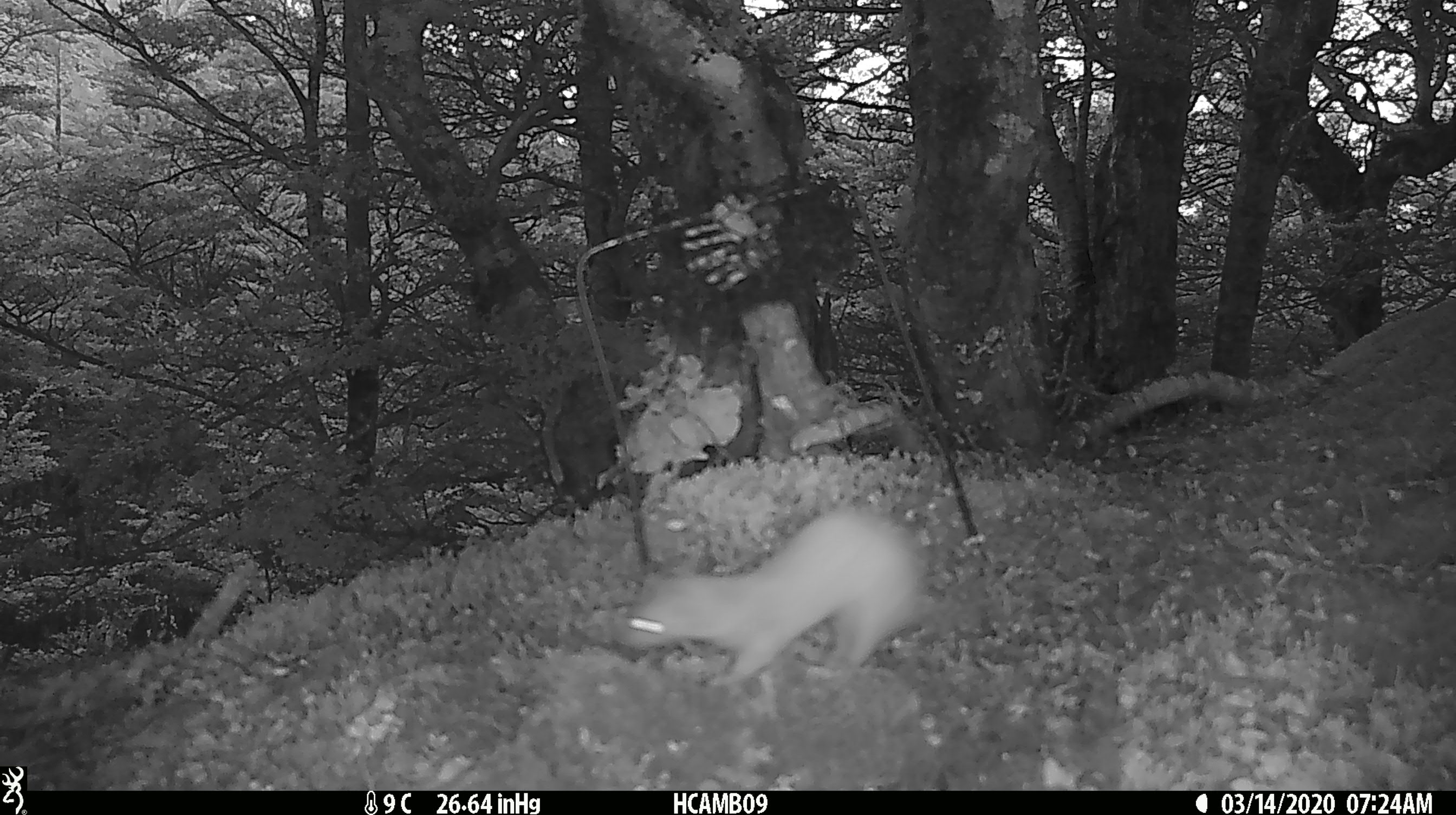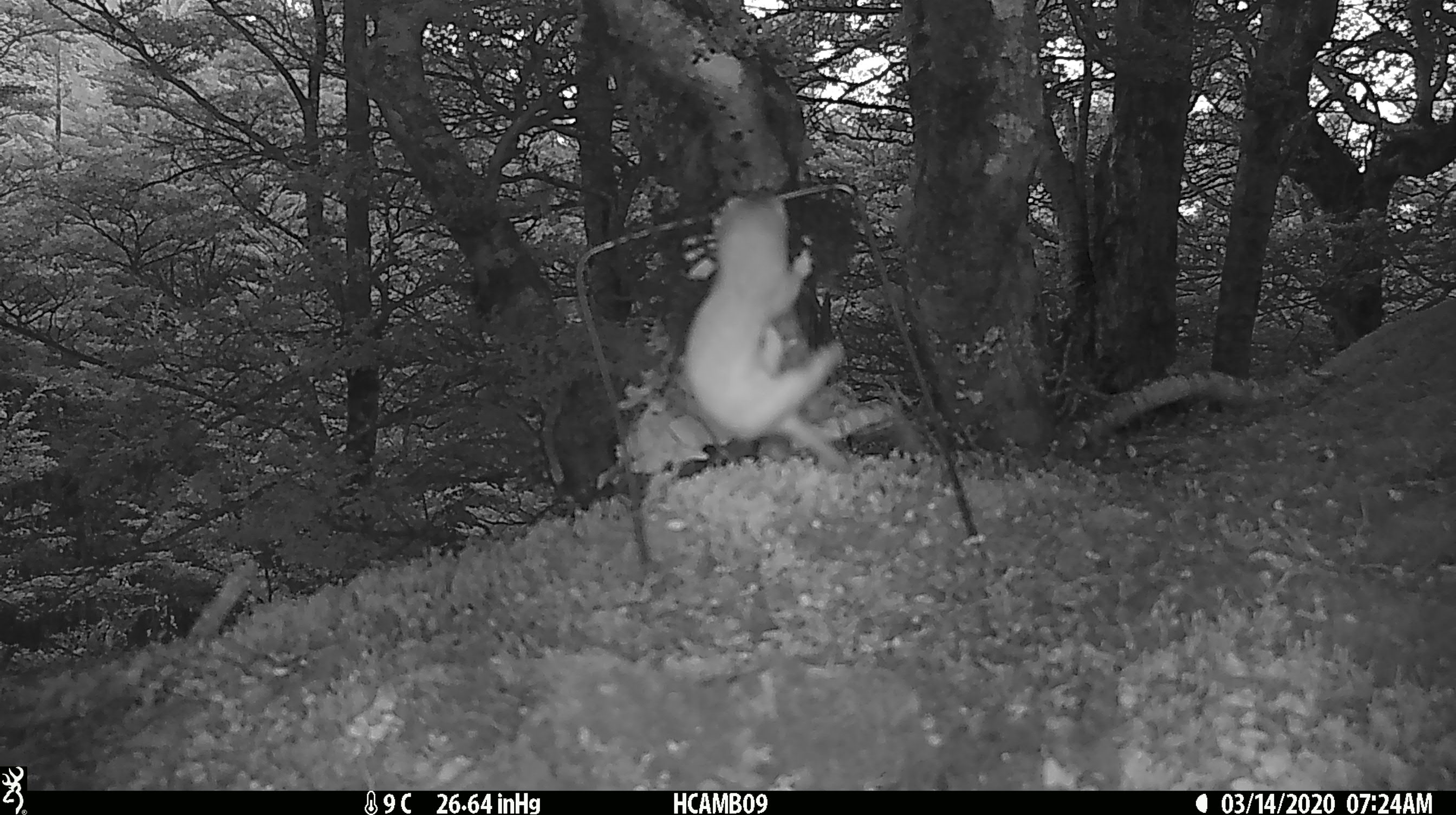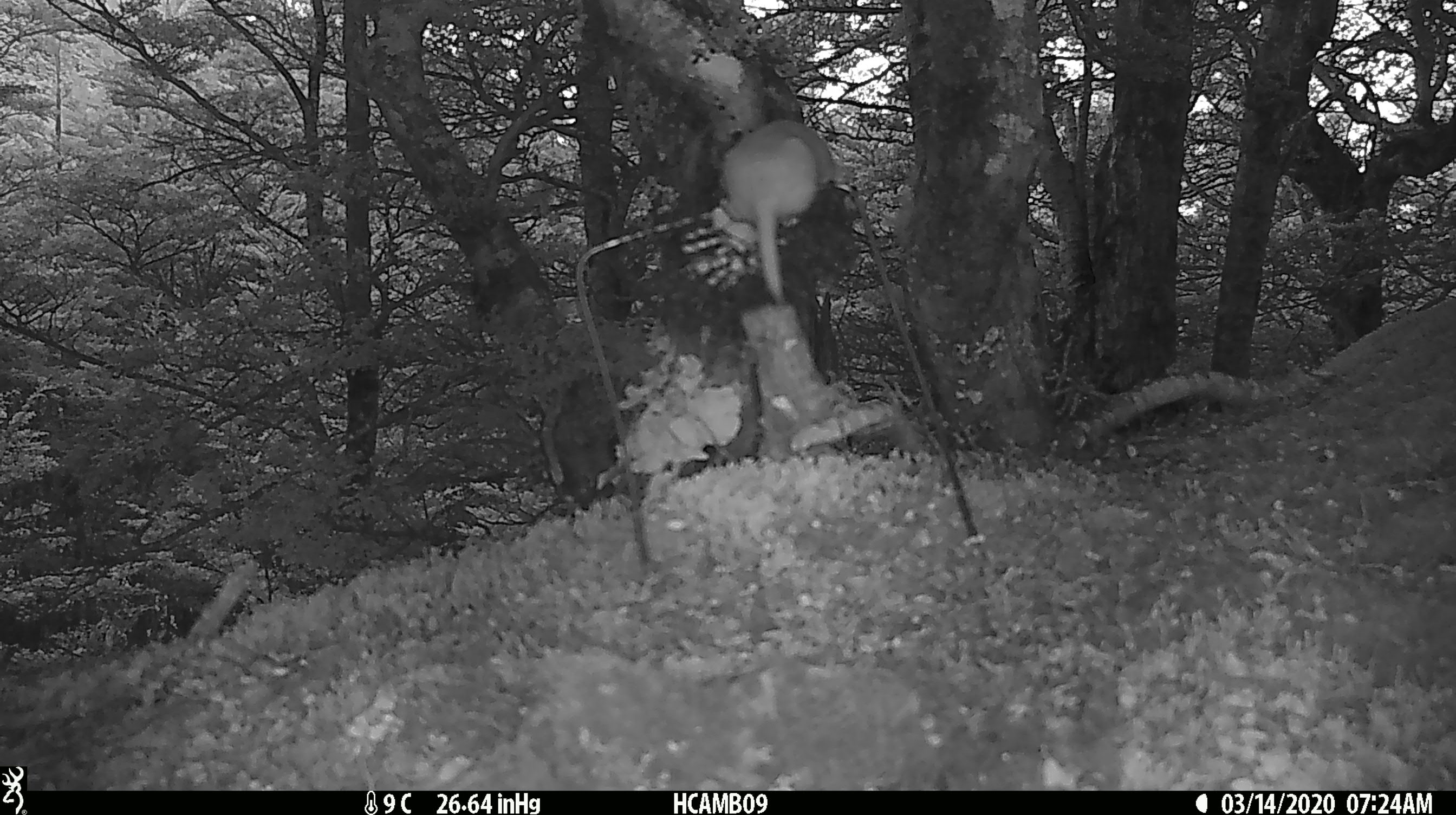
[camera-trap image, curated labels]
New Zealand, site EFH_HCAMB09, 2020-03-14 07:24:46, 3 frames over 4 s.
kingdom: Animalia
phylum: Chordata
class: Mammalia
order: Carnivora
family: Mustelidae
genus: Mustela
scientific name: Mustela nivalis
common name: least weasel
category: weasel